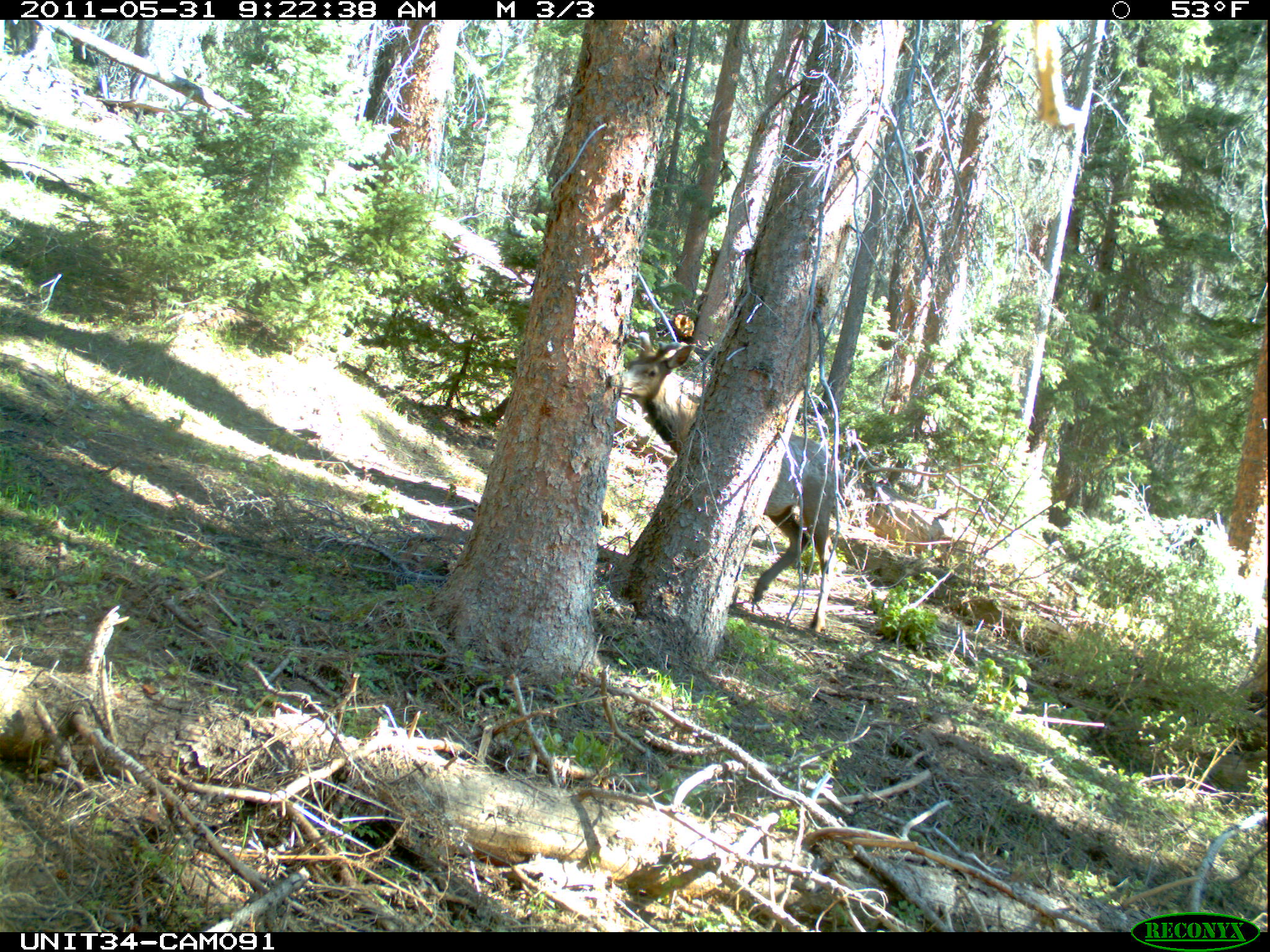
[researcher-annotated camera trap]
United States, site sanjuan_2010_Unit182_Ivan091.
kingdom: Animalia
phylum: Chordata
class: Mammalia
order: Artiodactyla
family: Cervidae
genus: Cervus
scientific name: Cervus elaphus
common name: red deer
Cervus elaphus (red deer).